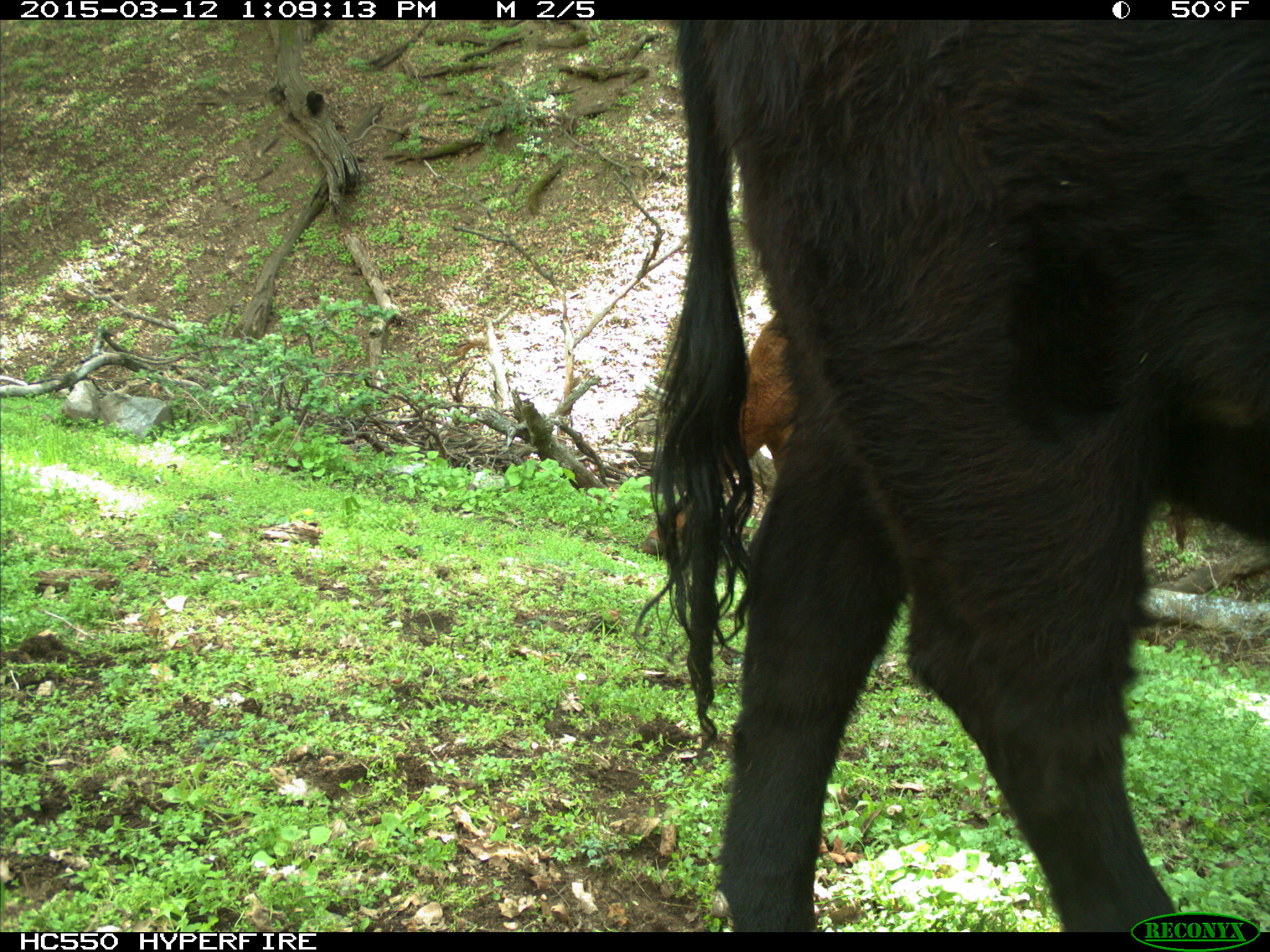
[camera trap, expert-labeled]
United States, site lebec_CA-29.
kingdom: Animalia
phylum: Chordata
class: Mammalia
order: Artiodactyla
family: Bovidae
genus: Bos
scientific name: Bos taurus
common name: domestic cow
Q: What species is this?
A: Bos taurus (domestic cow).